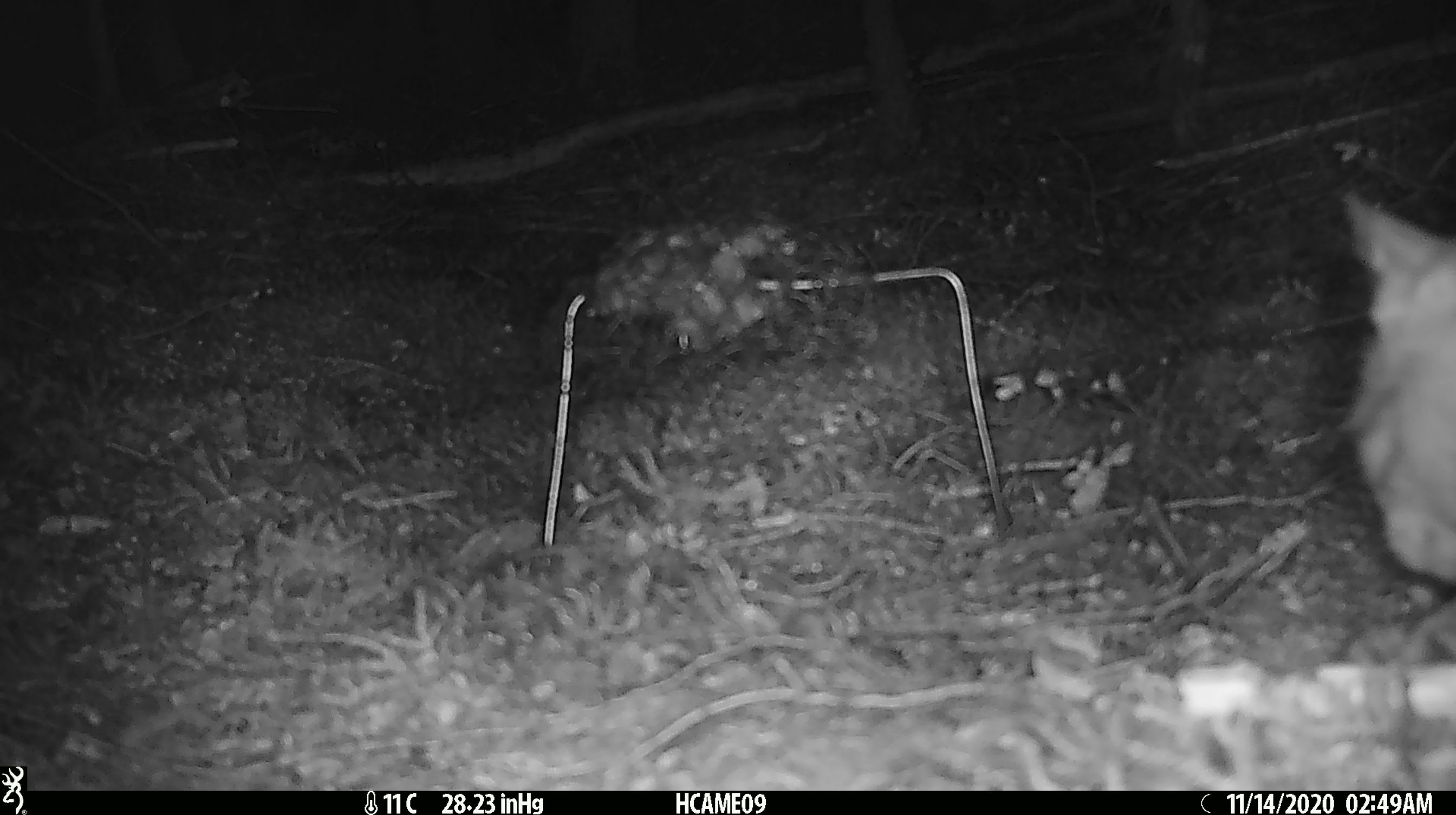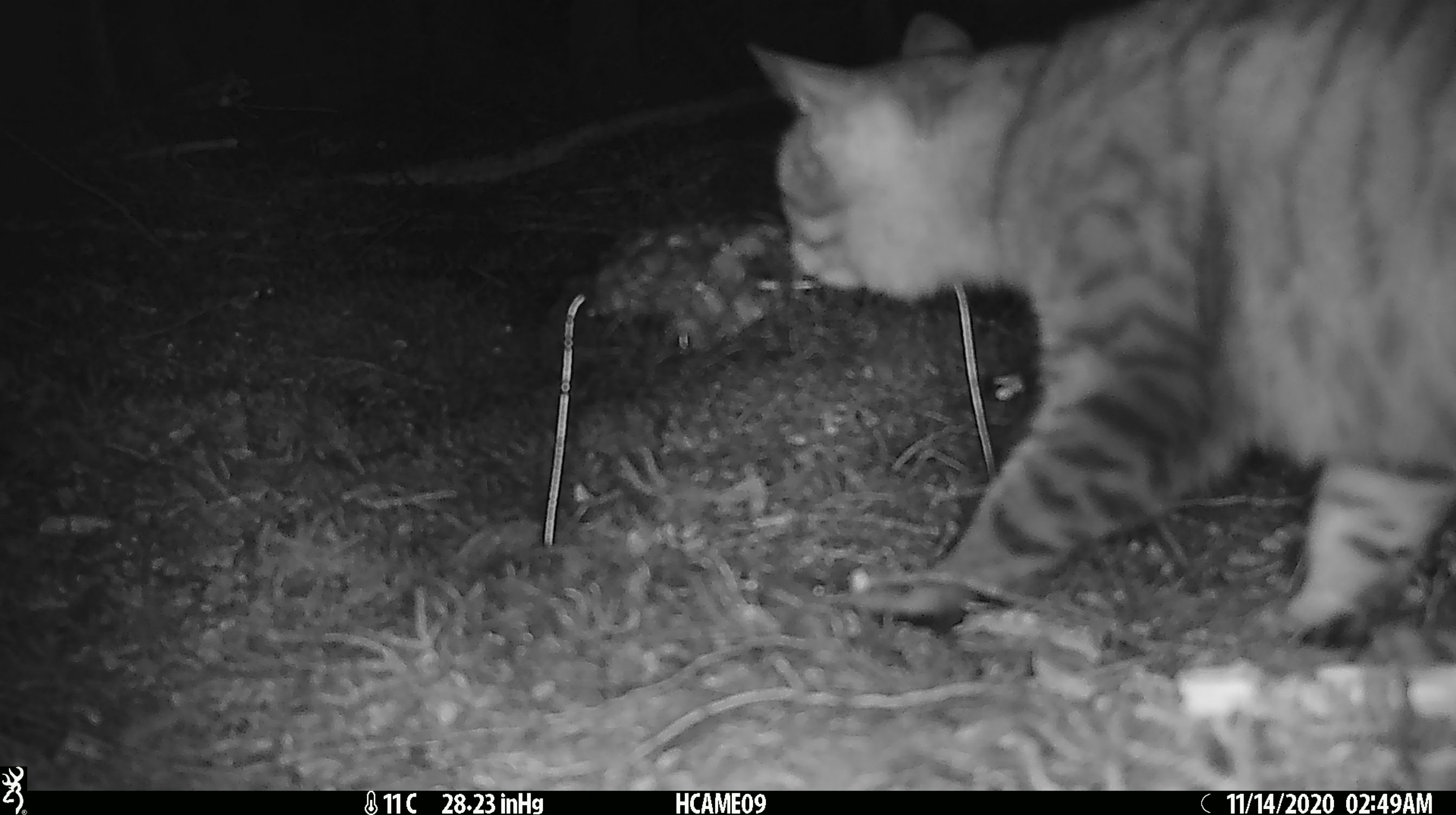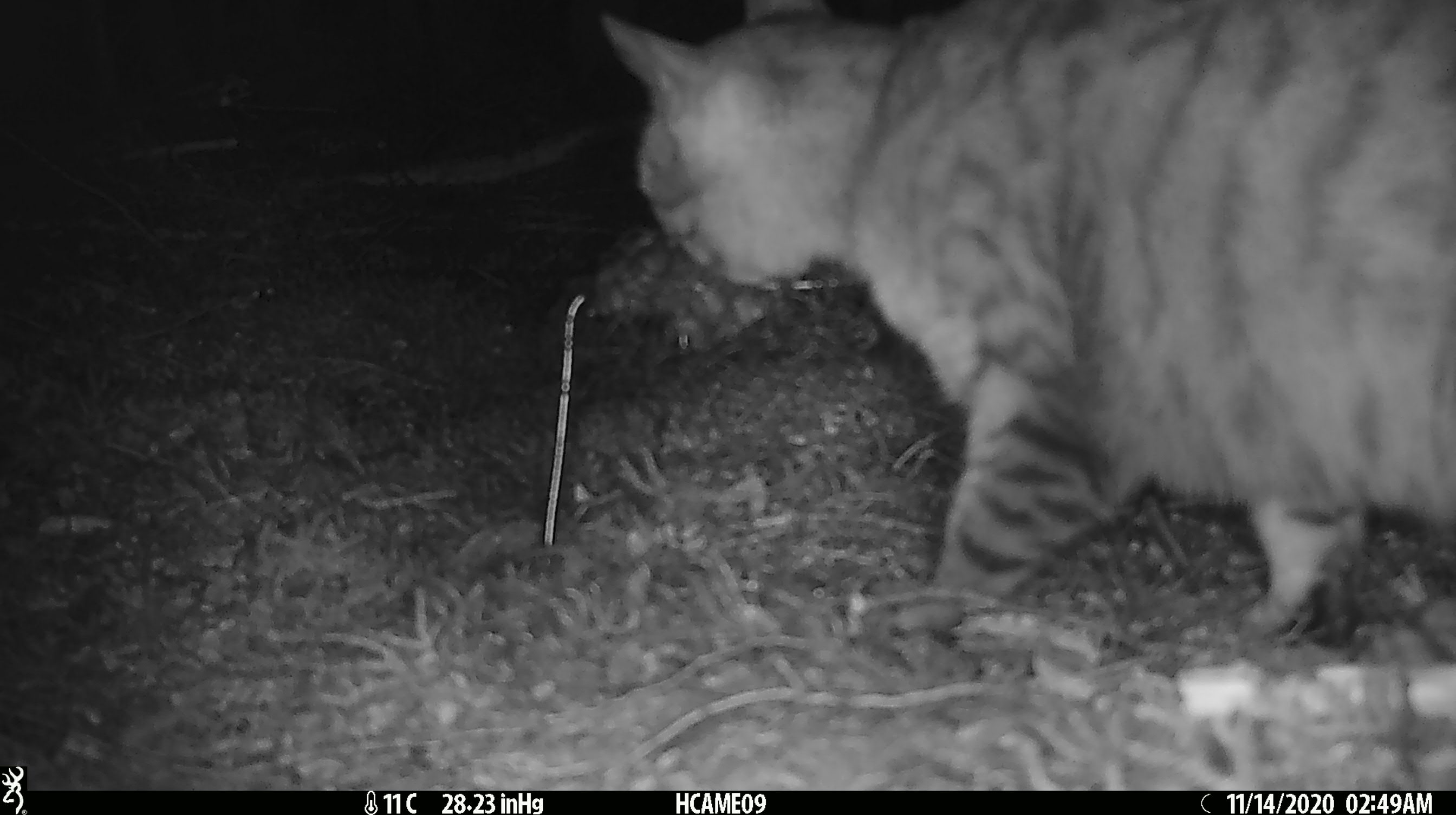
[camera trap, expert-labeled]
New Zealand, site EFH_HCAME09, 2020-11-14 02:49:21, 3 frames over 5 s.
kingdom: Animalia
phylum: Chordata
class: Mammalia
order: Carnivora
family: Felidae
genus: Felis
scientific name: Felis catus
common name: domestic cat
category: cat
Cat (domestic cat) (Felis catus).